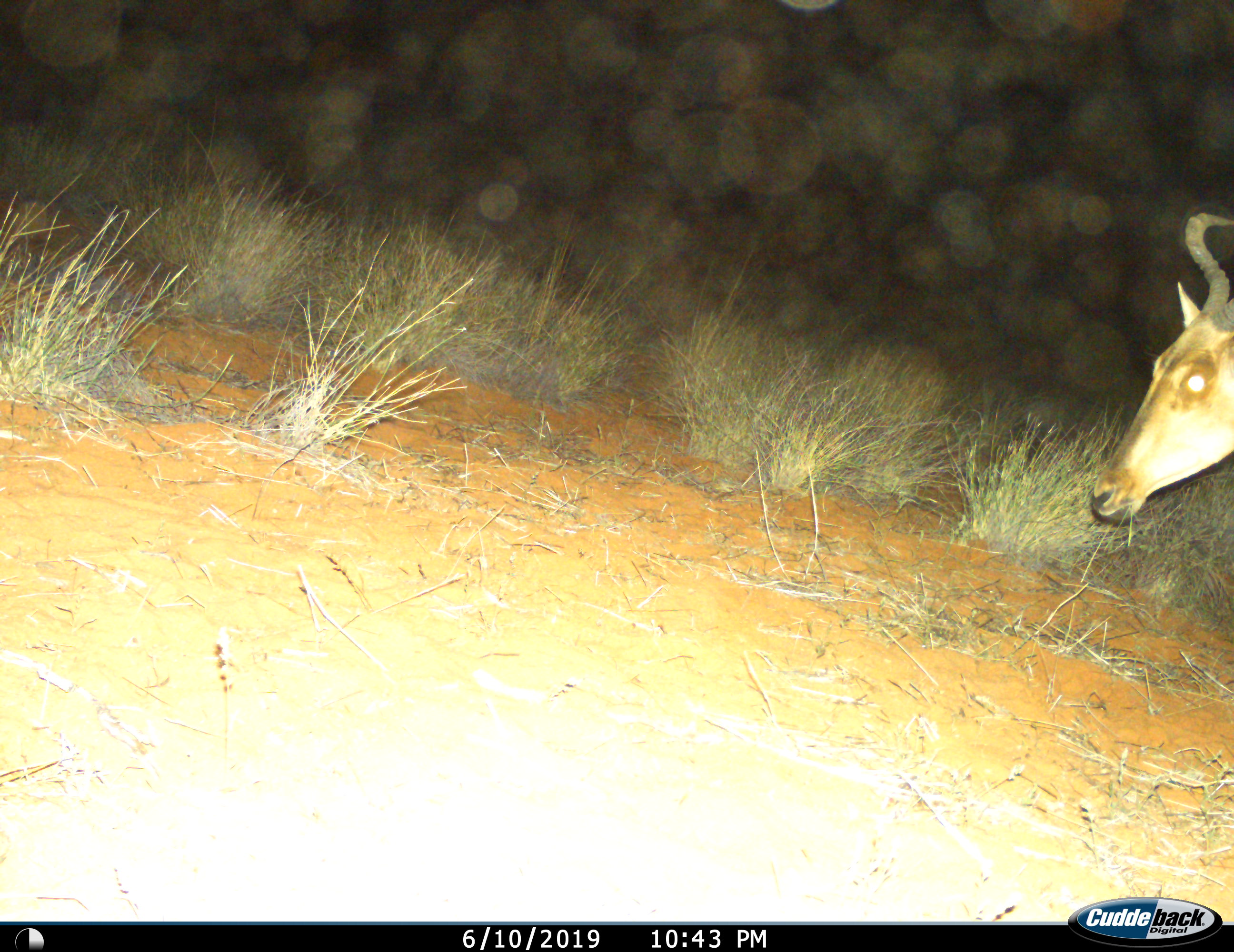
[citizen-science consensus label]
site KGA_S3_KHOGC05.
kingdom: Animalia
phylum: Chordata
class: Mammalia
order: Artiodactyla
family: Bovidae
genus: Alcelaphus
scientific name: Alcelaphus buselaphus caama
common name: red hartebeest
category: hartebeestred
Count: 1.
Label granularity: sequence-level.